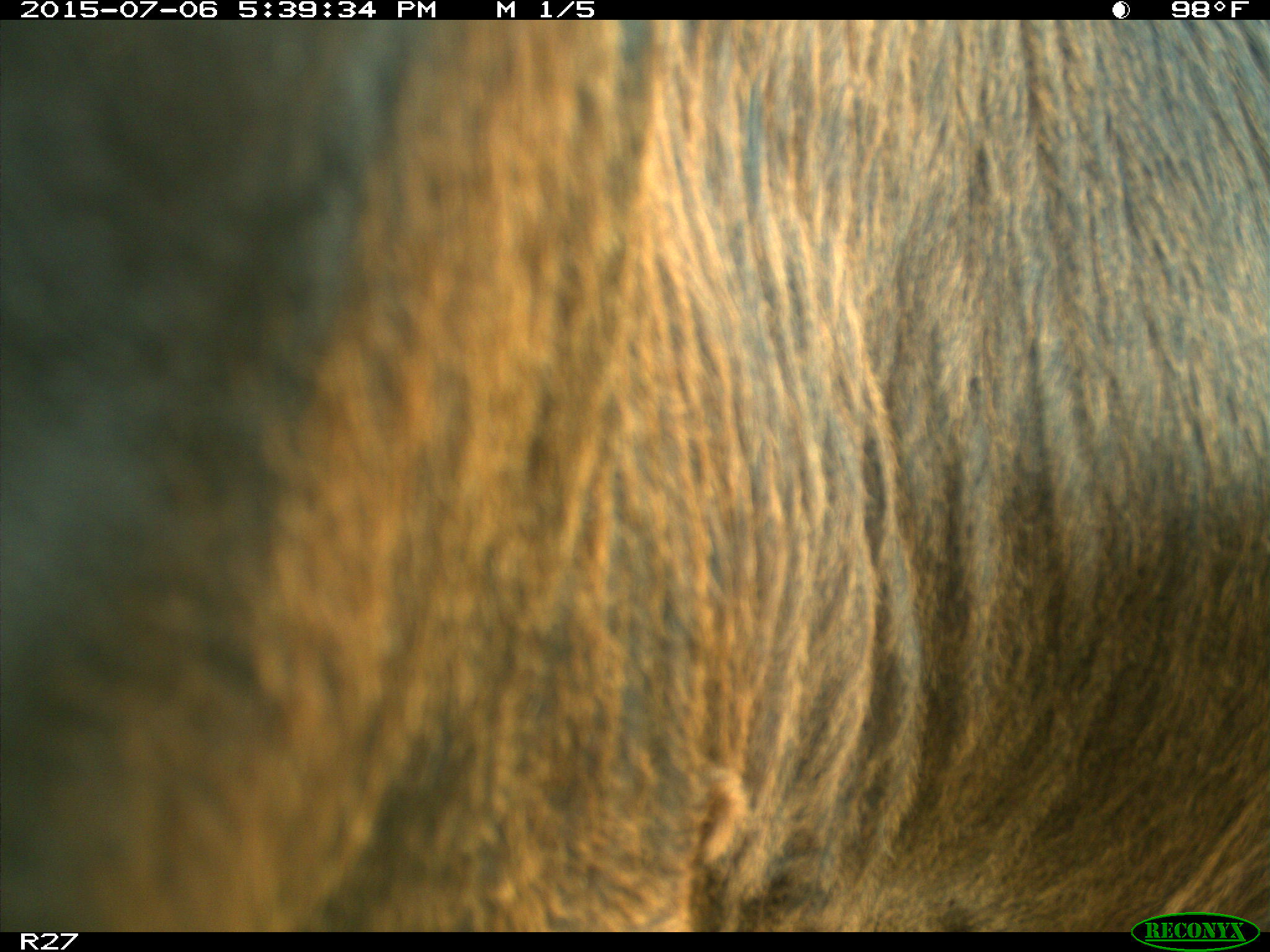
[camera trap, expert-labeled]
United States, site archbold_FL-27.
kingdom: Animalia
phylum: Chordata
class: Mammalia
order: Artiodactyla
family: Bovidae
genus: Bos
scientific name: Bos taurus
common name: domestic cow